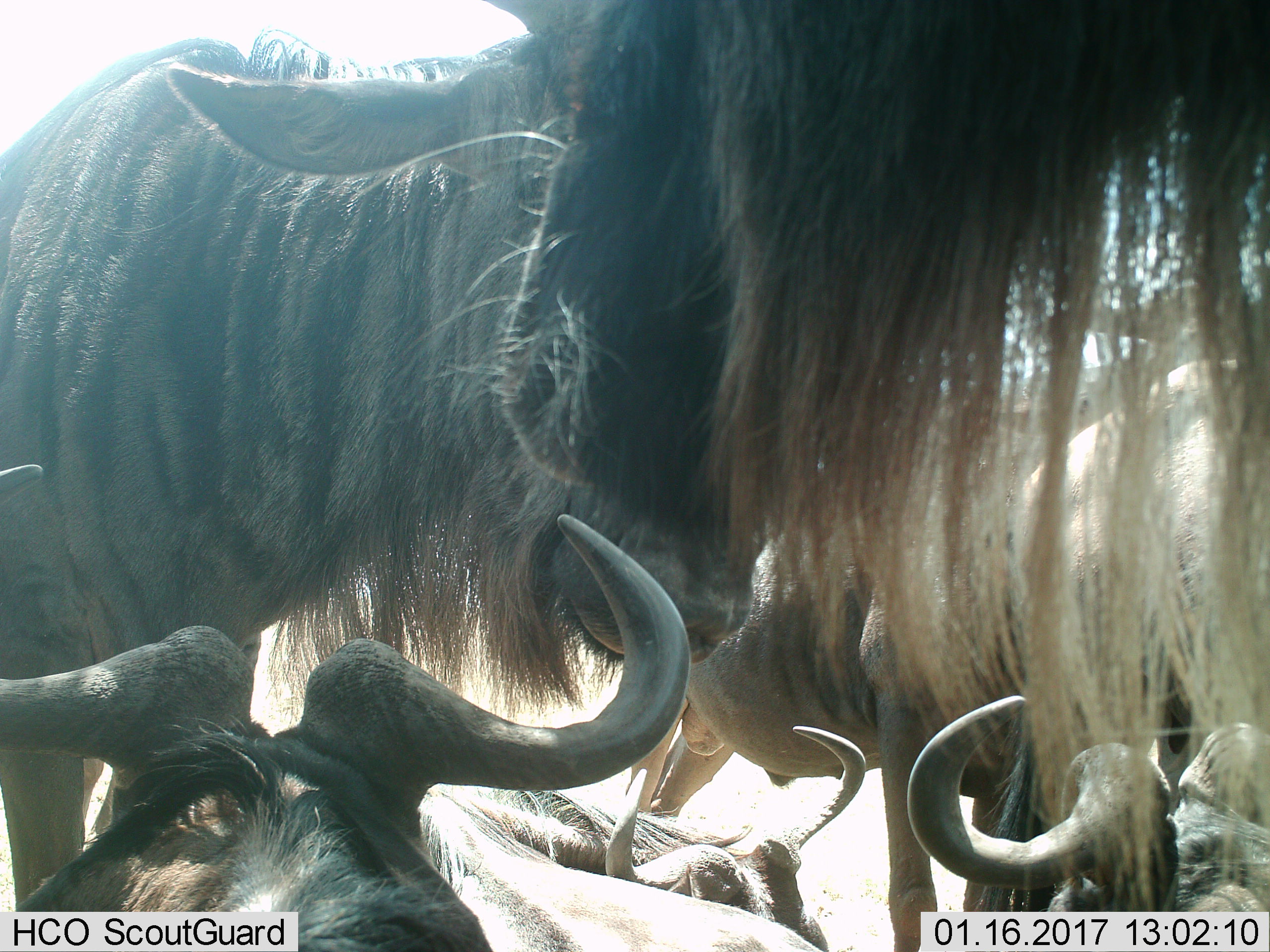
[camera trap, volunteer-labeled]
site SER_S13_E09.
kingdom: Animalia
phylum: Chordata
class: Mammalia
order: Artiodactyla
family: Bovidae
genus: Connochaetes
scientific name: Connochaetes taurinus taurinus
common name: blue wildebeest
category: wildebeestblue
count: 7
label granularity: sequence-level